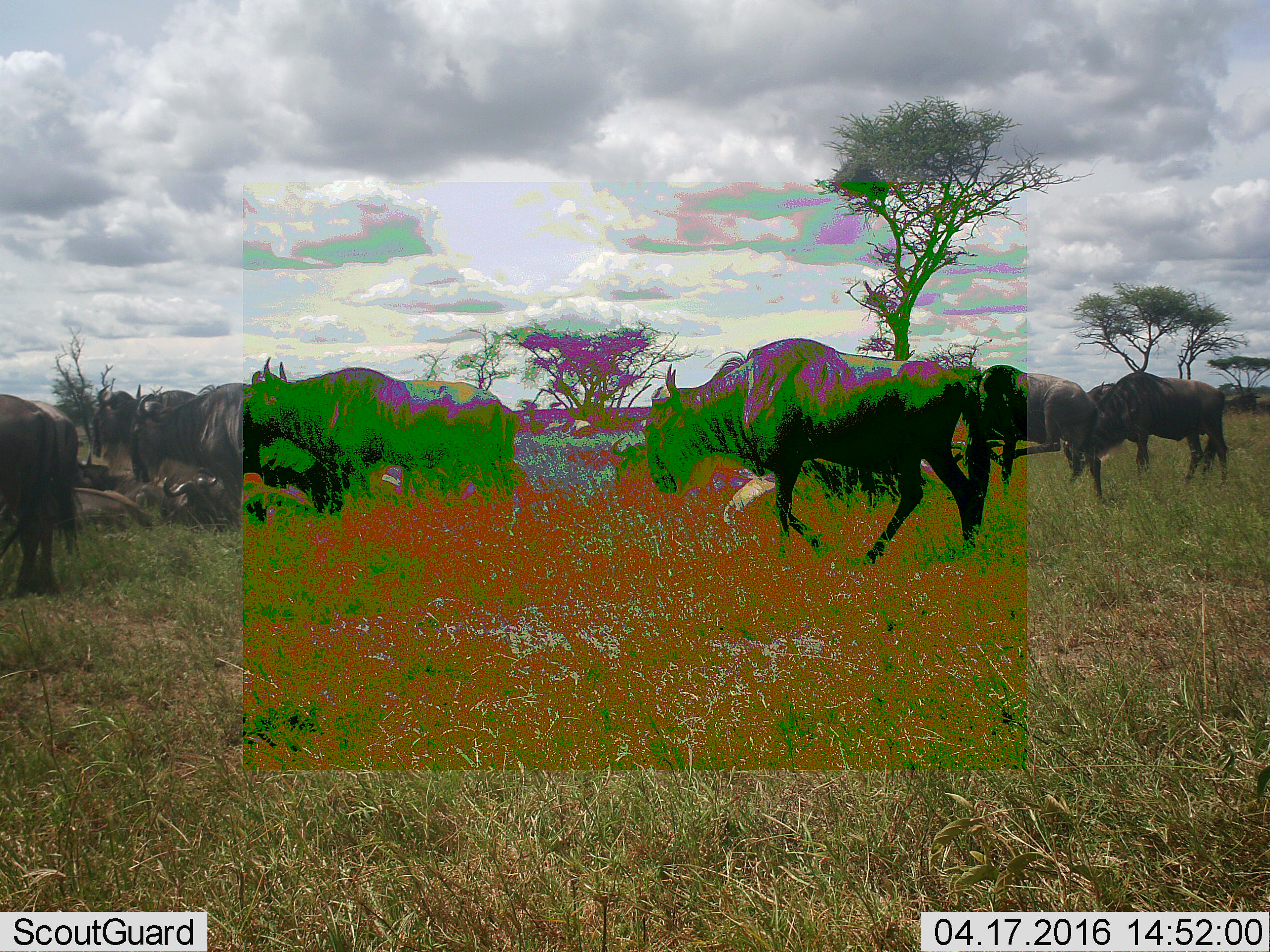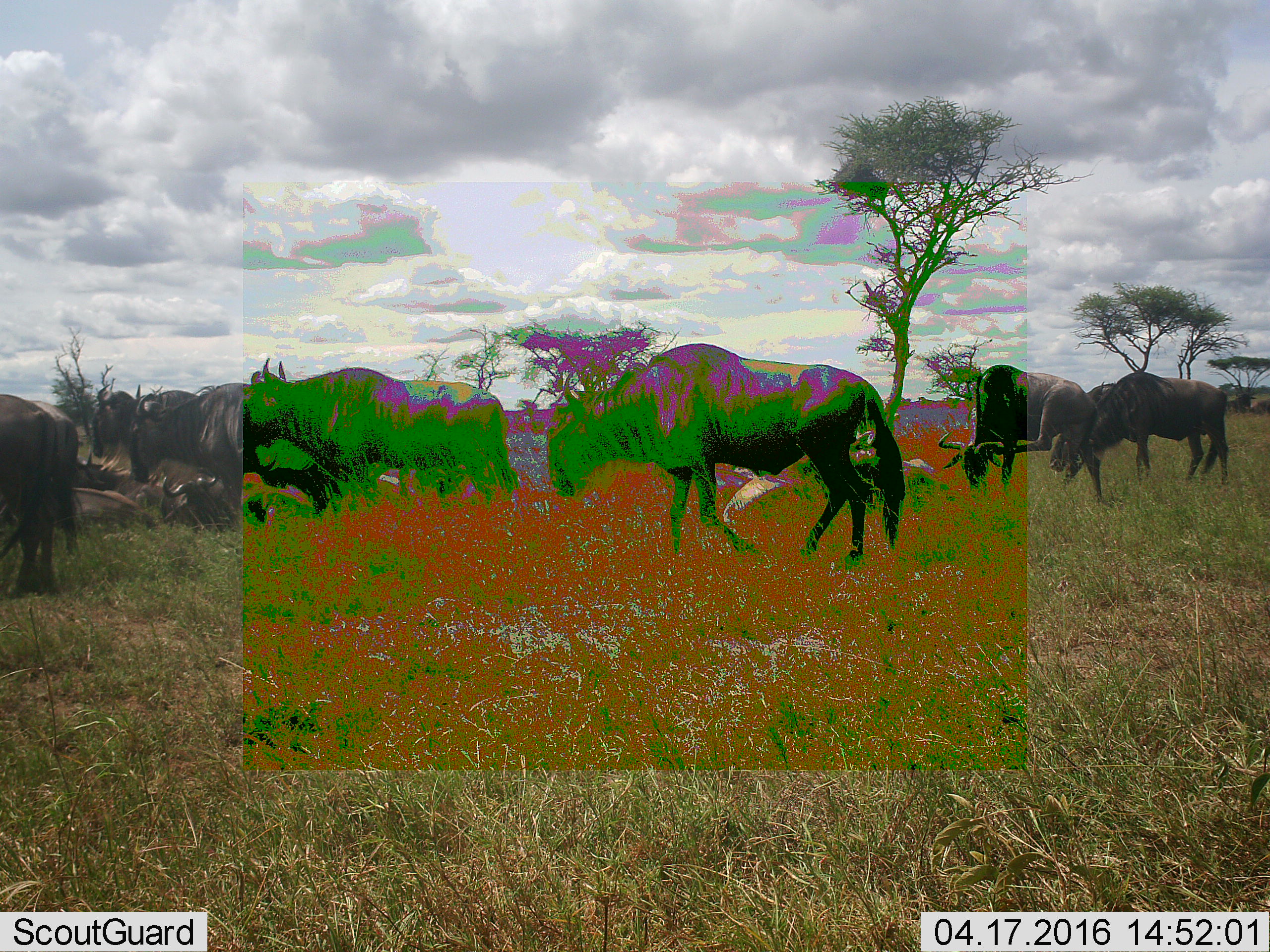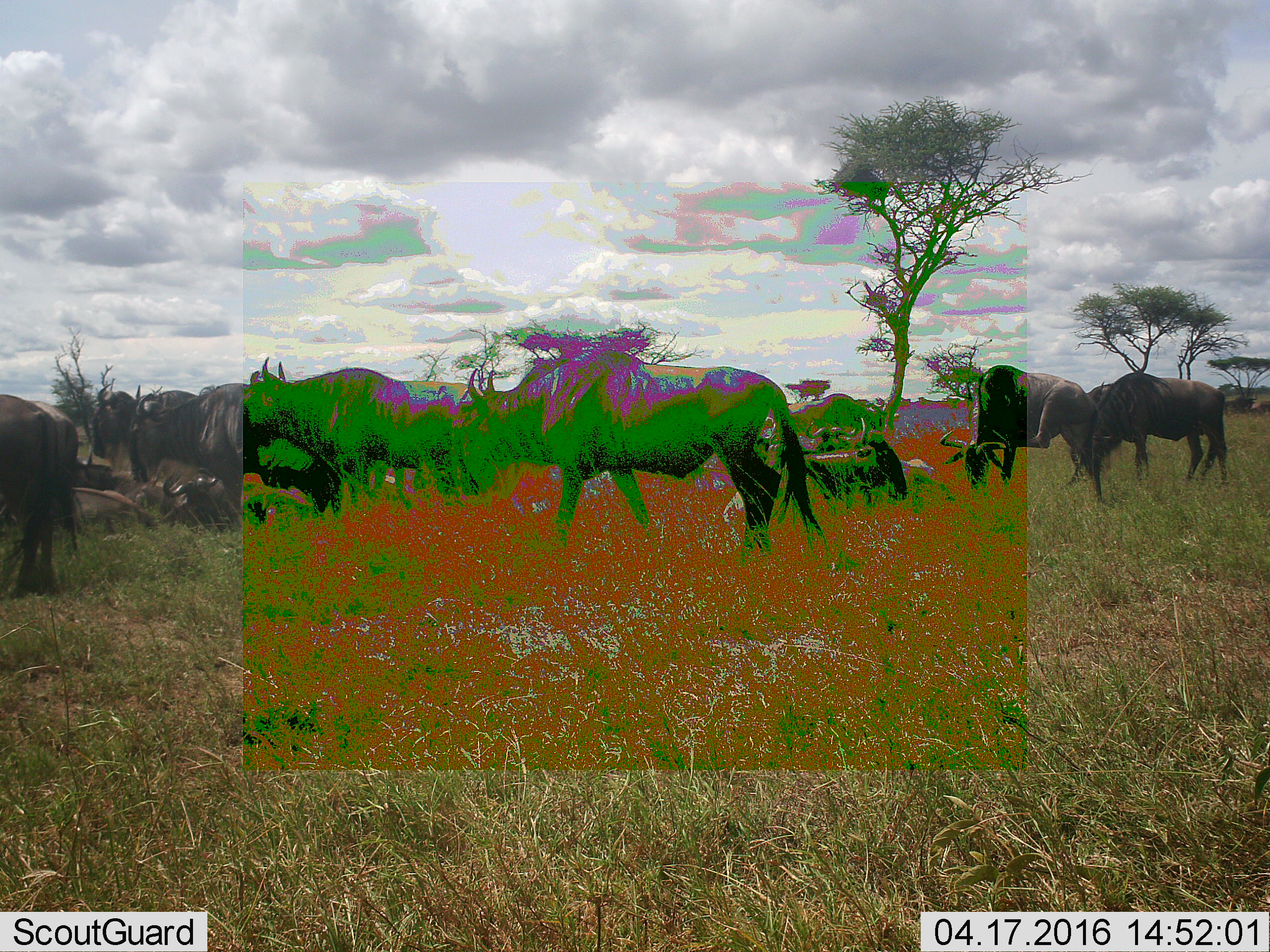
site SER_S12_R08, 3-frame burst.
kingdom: Animalia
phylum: Chordata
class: Mammalia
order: Artiodactyla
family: Bovidae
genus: Connochaetes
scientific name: Connochaetes taurinus taurinus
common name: blue wildebeest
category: wildebeestblue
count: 11-50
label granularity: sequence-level